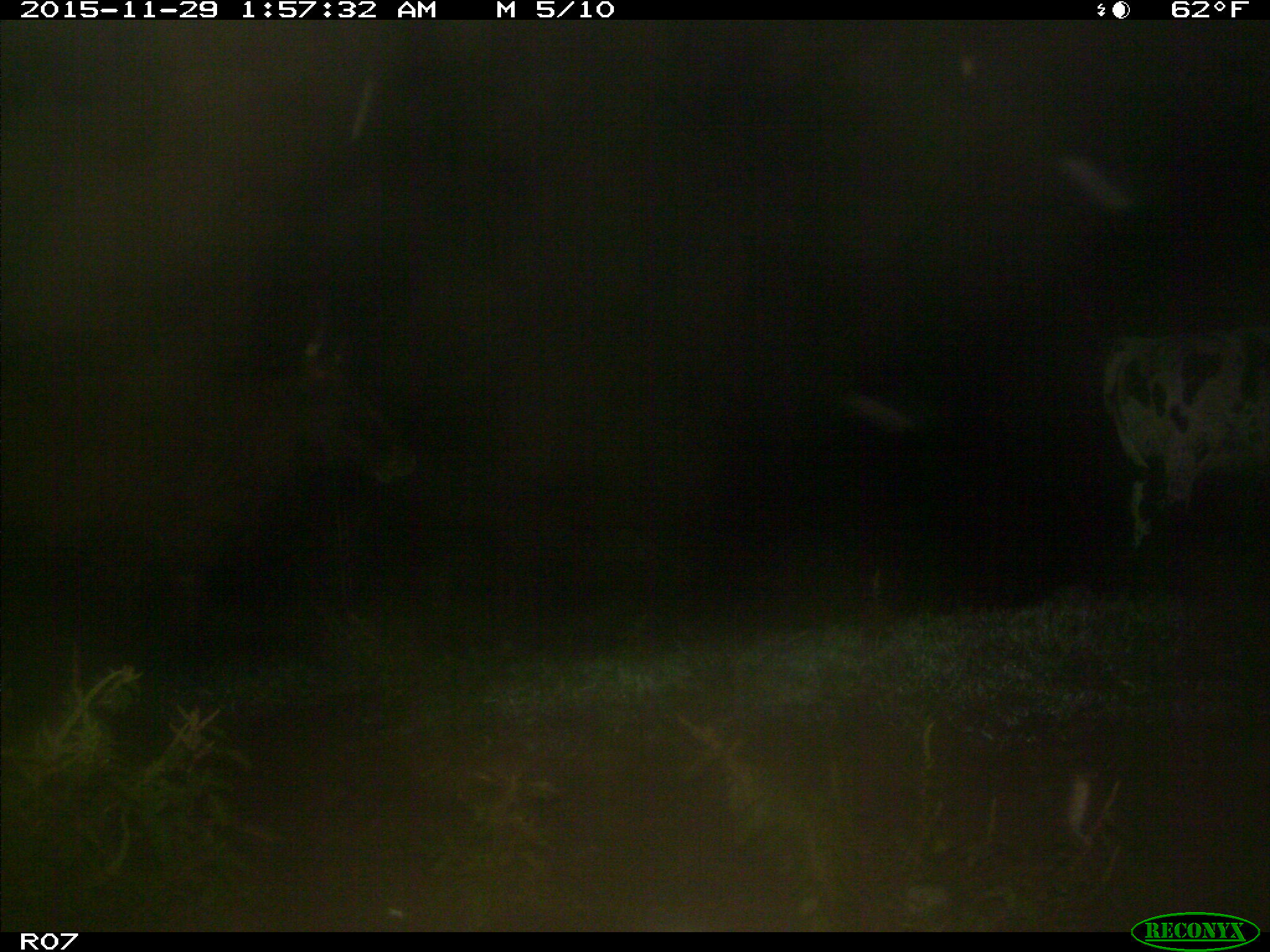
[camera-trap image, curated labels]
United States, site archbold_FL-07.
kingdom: Animalia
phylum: Chordata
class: Mammalia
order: Artiodactyla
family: Bovidae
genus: Bos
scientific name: Bos taurus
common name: domestic cow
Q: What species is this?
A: Bos taurus (domestic cow).